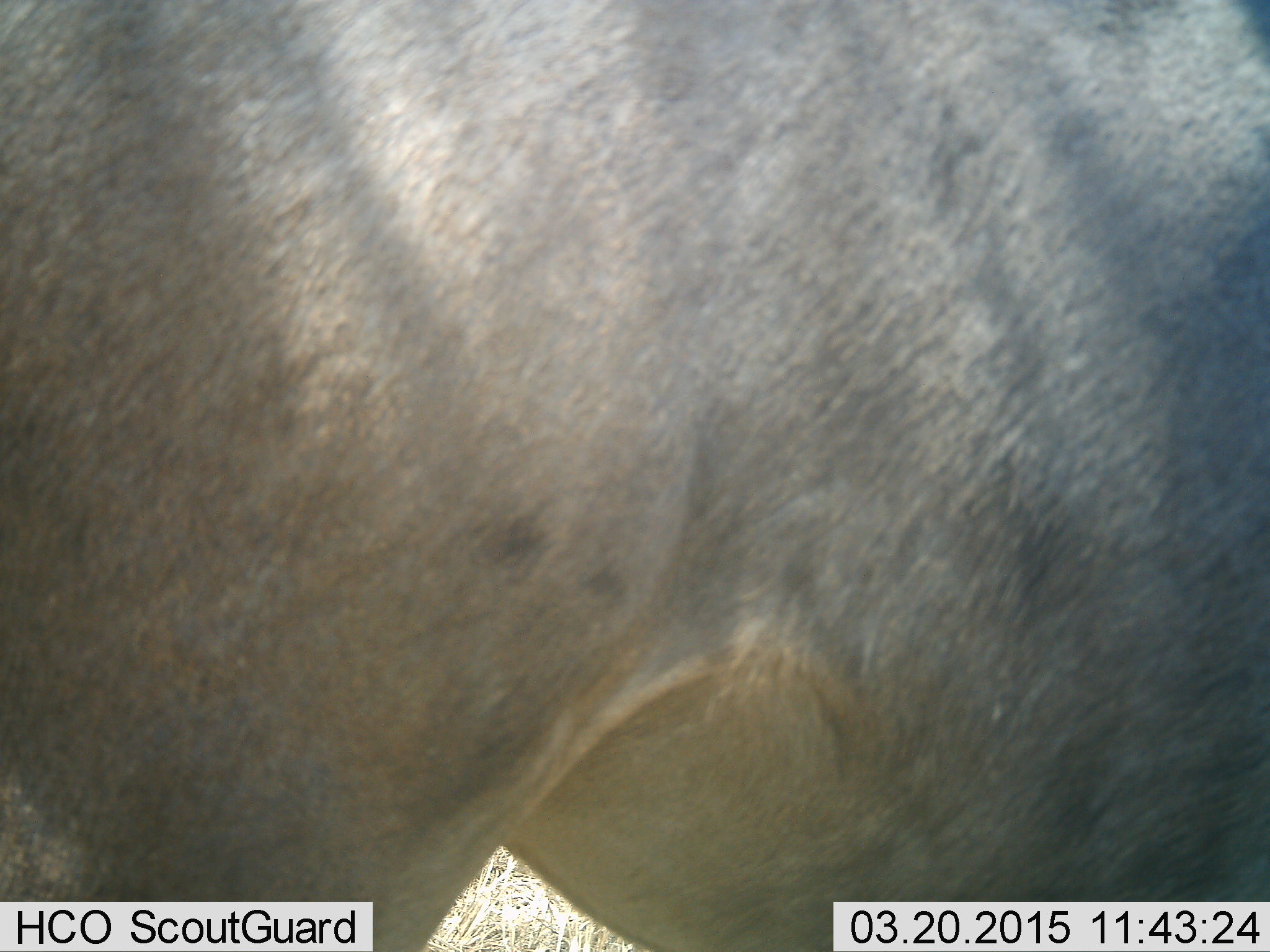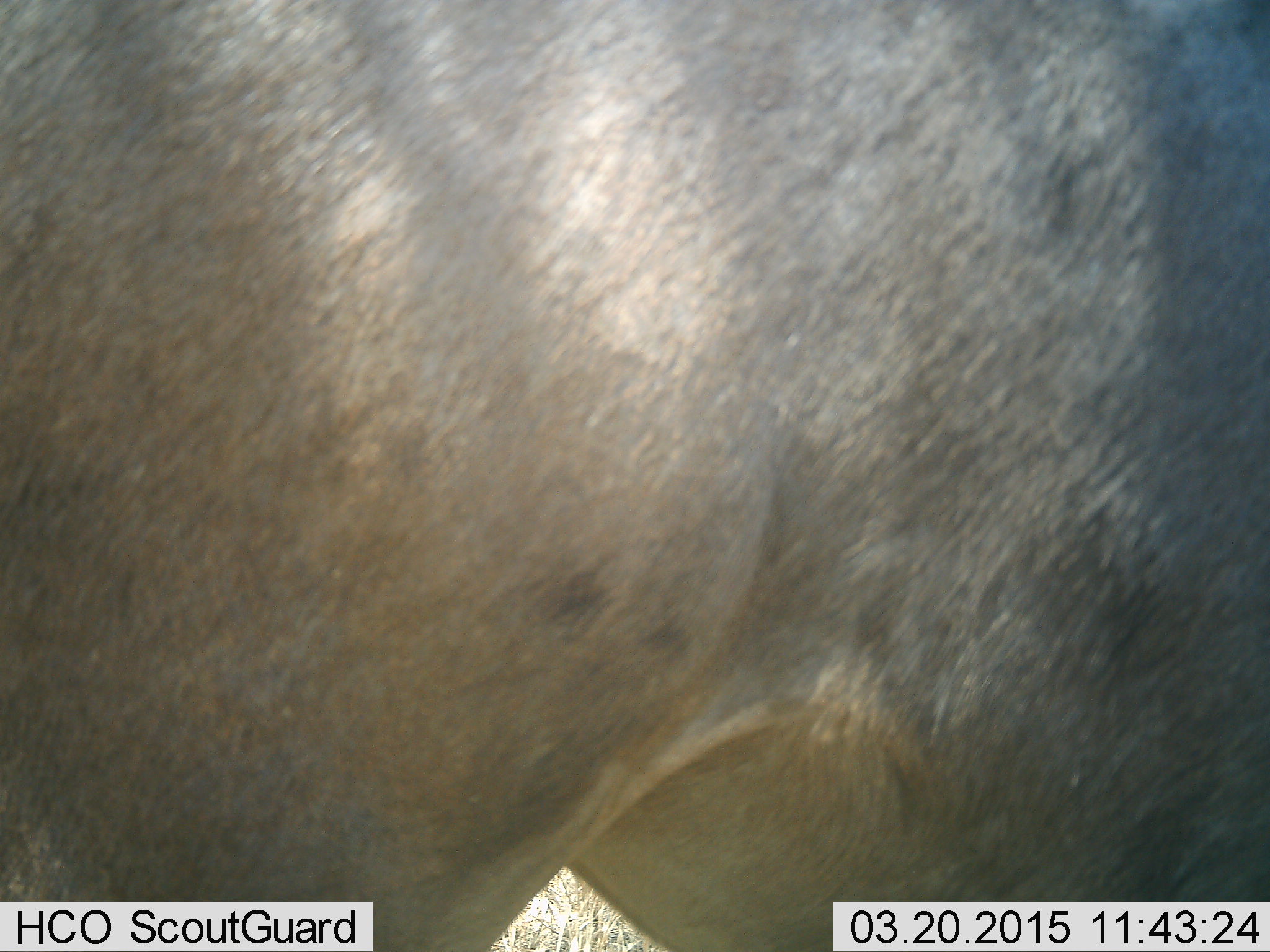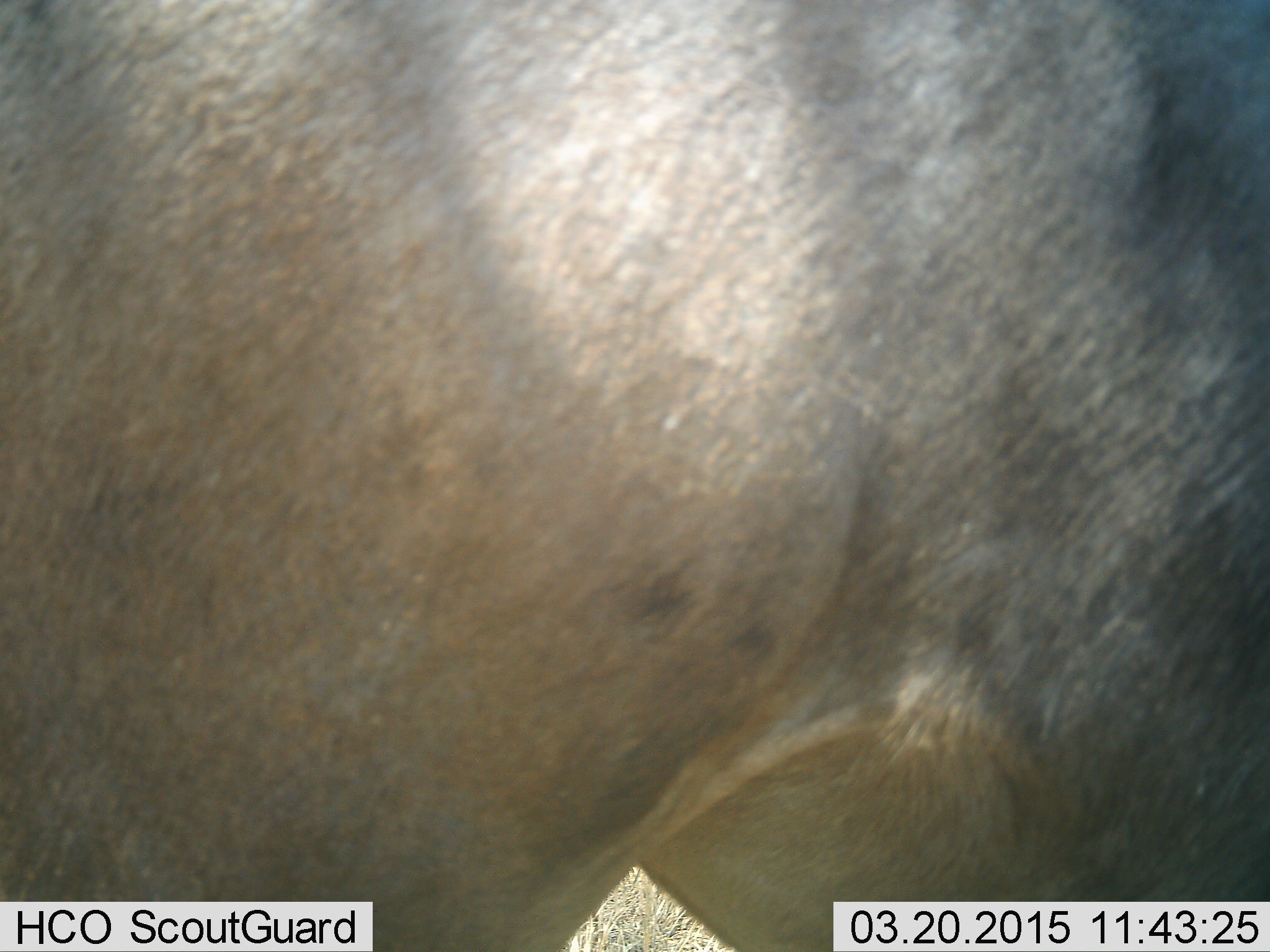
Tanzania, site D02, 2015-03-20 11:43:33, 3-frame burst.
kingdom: Animalia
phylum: Chordata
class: Mammalia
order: Artiodactyla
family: Bovidae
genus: Connochaetes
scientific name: Connochaetes taurinus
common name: blue wildebeest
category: wildebeest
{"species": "wildebeest (blue wildebeest) (Connochaetes taurinus)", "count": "1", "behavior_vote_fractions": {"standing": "90%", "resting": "0%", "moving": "10%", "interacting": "0%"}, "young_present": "0%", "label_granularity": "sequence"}